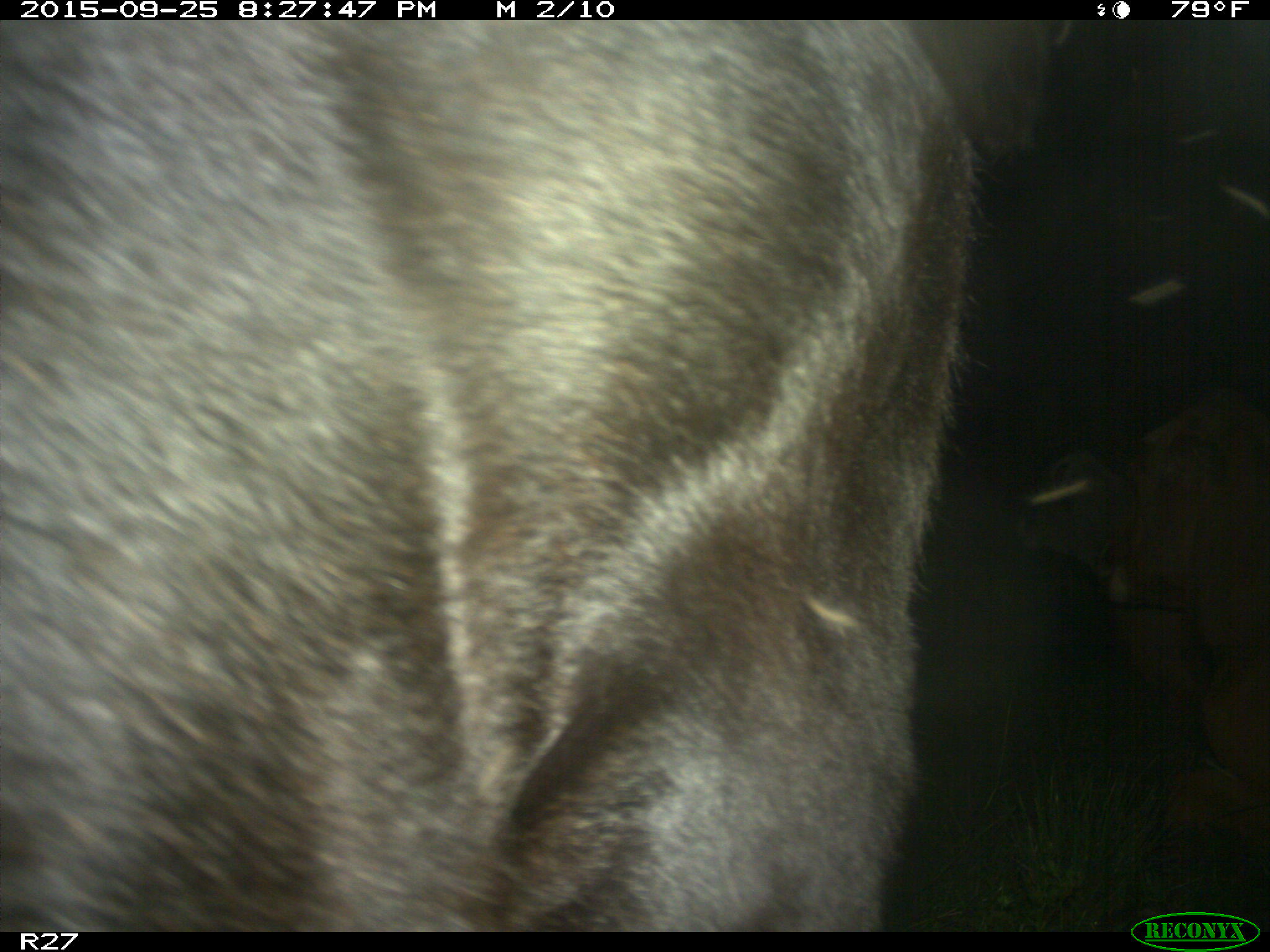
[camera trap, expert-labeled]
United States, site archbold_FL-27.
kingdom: Animalia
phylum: Chordata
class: Mammalia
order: Artiodactyla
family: Bovidae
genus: Bos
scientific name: Bos taurus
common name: domestic cow